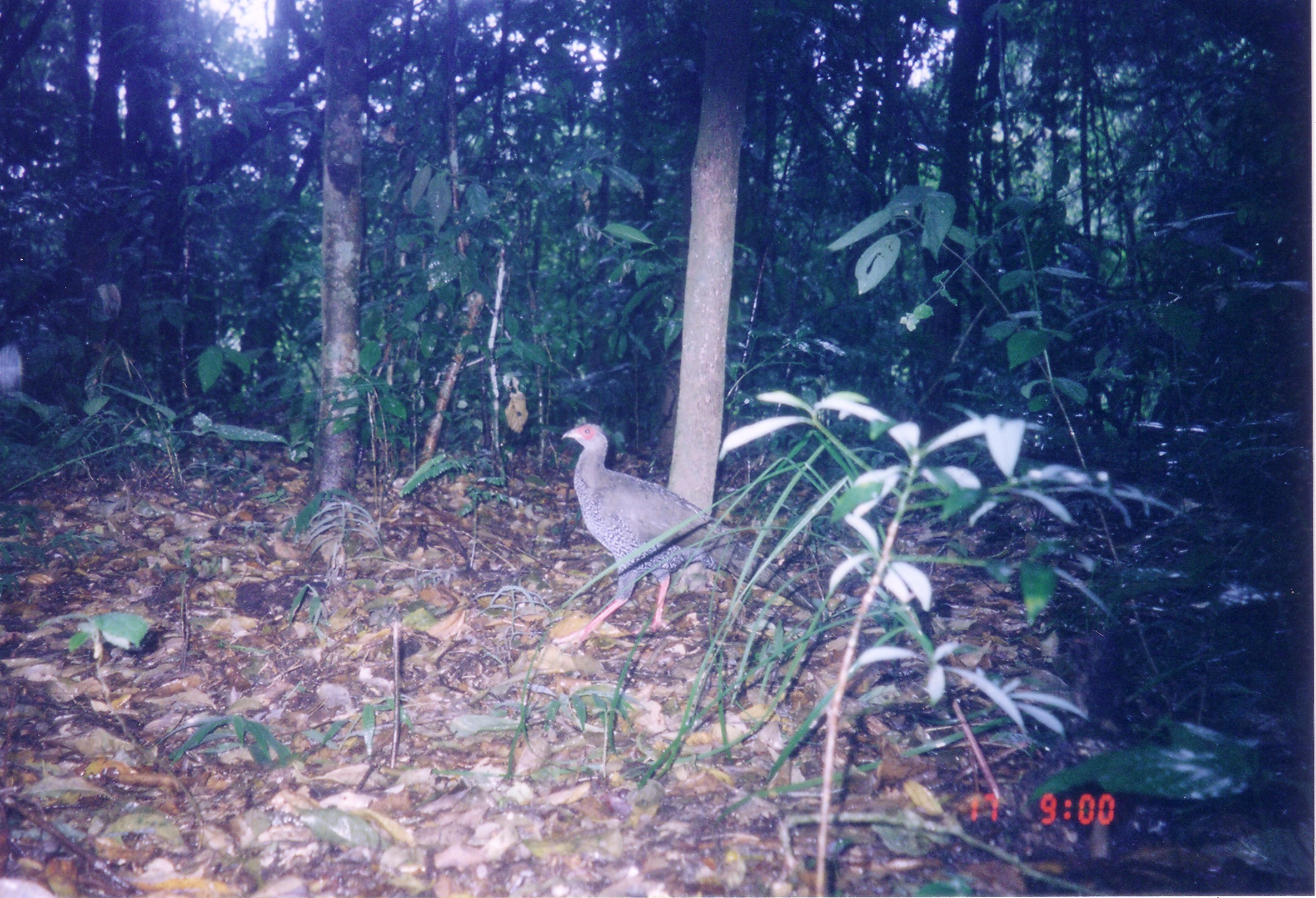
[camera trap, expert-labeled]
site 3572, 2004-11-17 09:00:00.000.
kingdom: Animalia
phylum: Chordata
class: Aves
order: Galliformes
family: Phasianidae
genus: Lophura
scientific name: Lophura nycthemera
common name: silver pheasant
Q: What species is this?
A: Lophura nycthemera (silver pheasant).